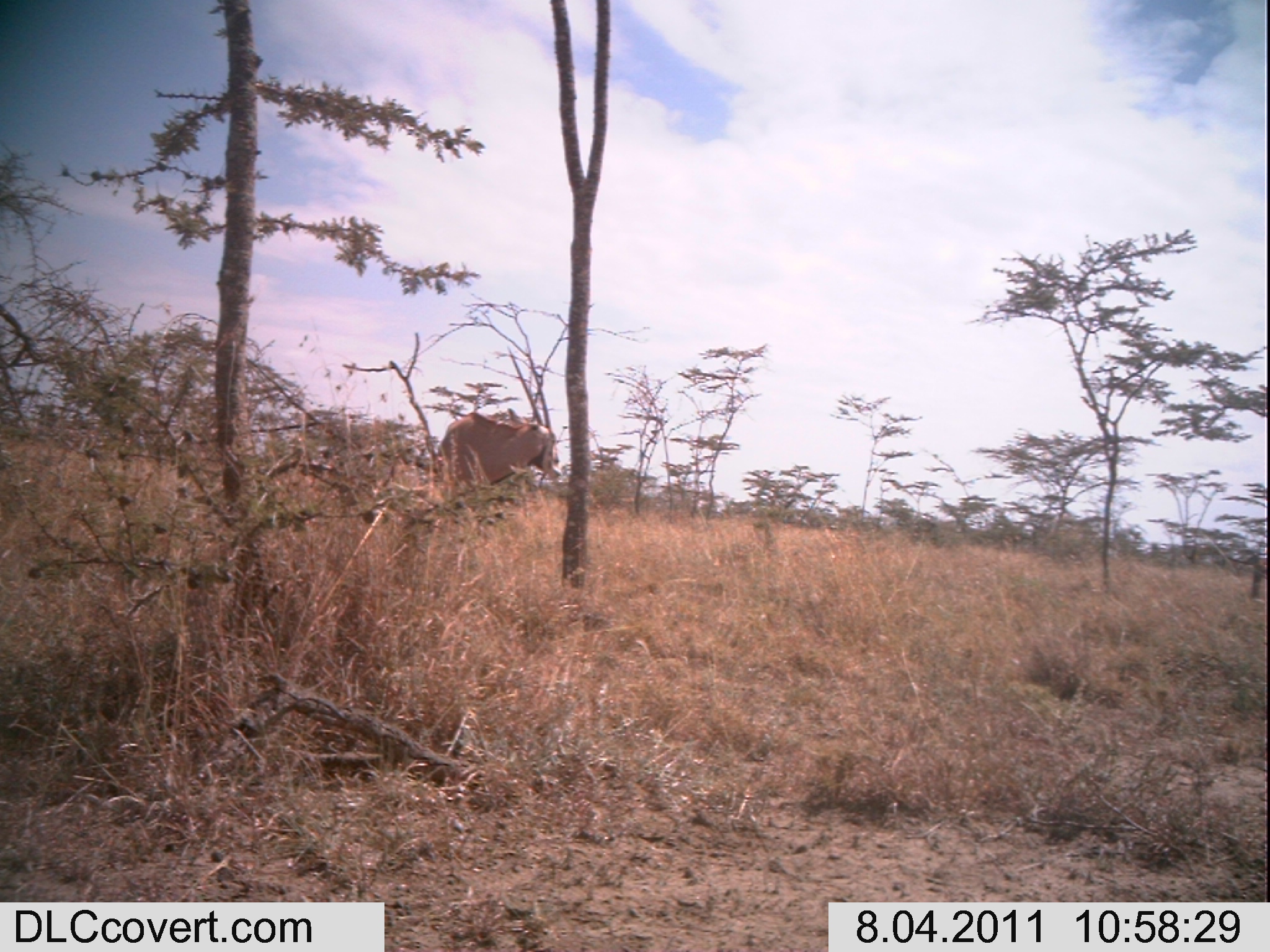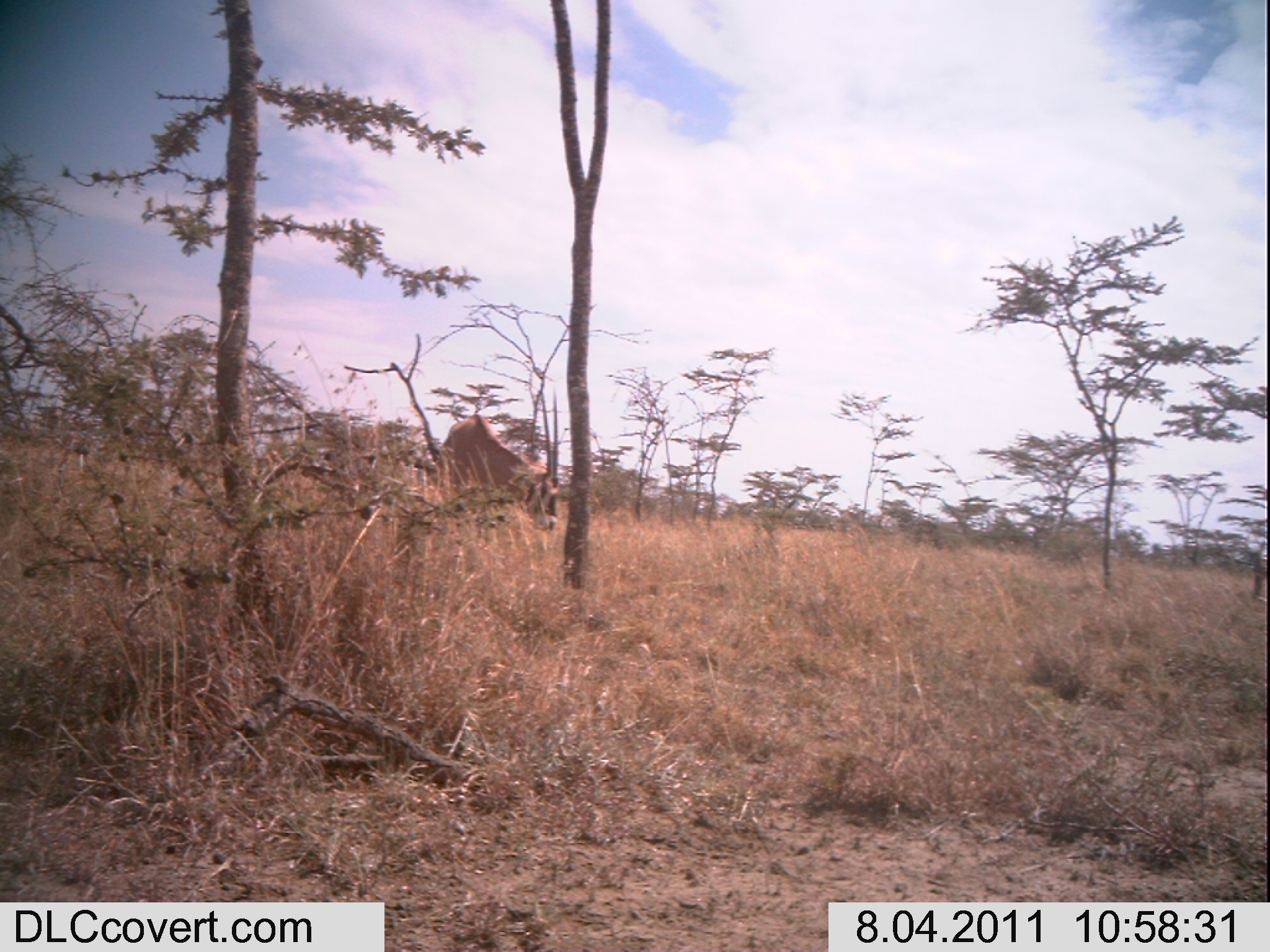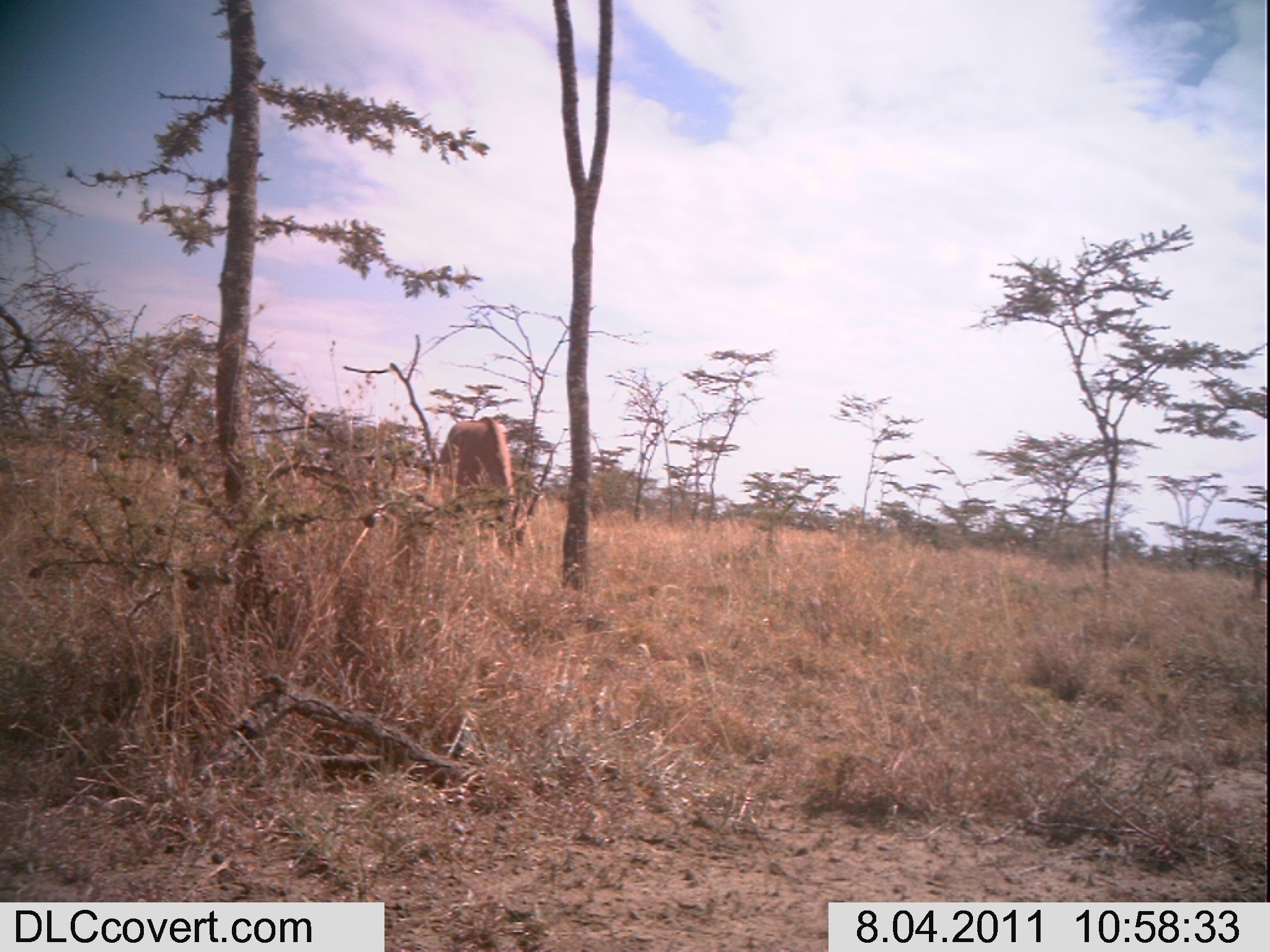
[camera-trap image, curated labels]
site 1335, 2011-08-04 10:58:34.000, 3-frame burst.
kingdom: Animalia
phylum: Chordata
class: Mammalia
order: Artiodactyla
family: Bovidae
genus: Oryx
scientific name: Oryx beisa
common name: east african oryx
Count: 1.